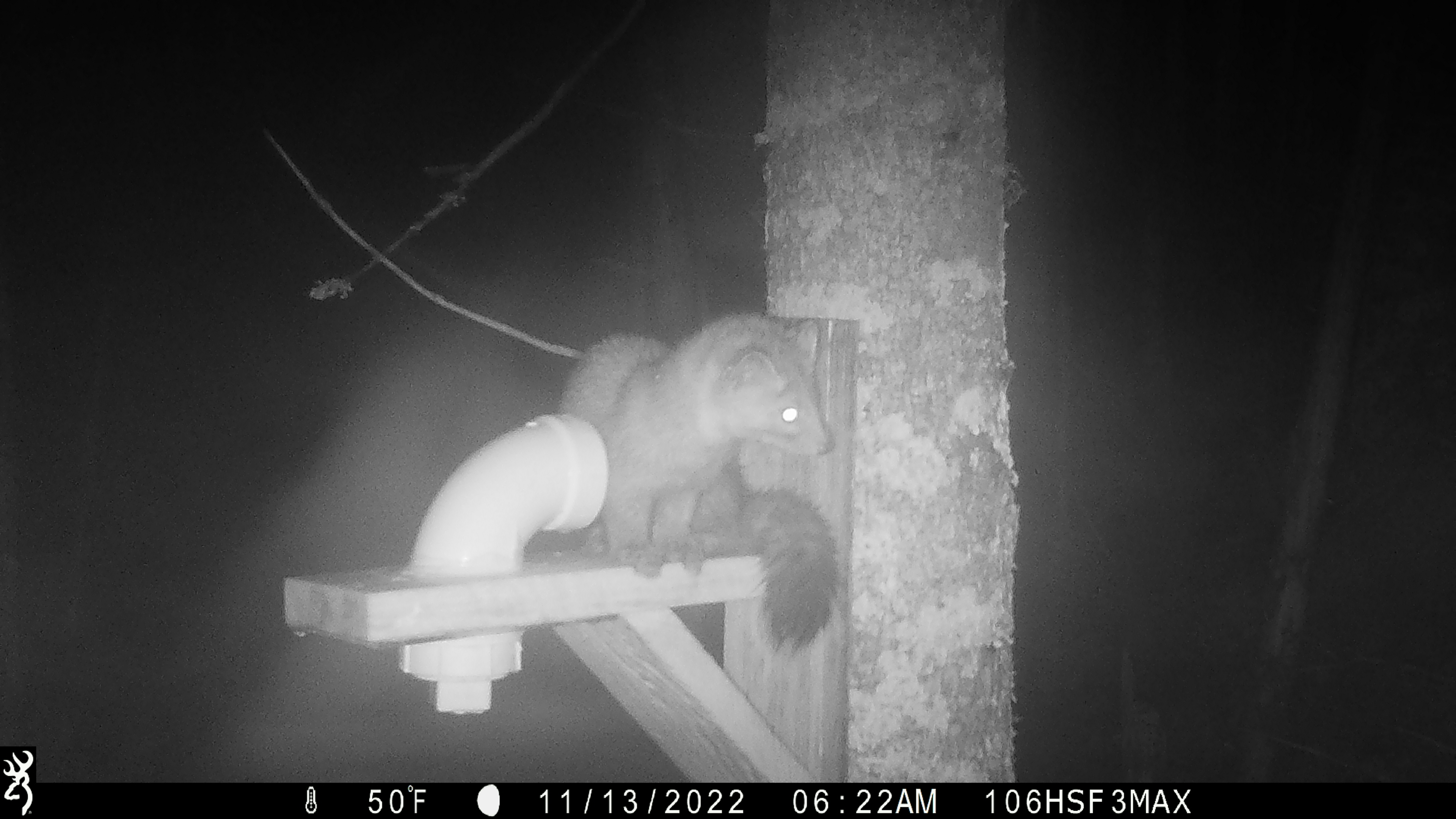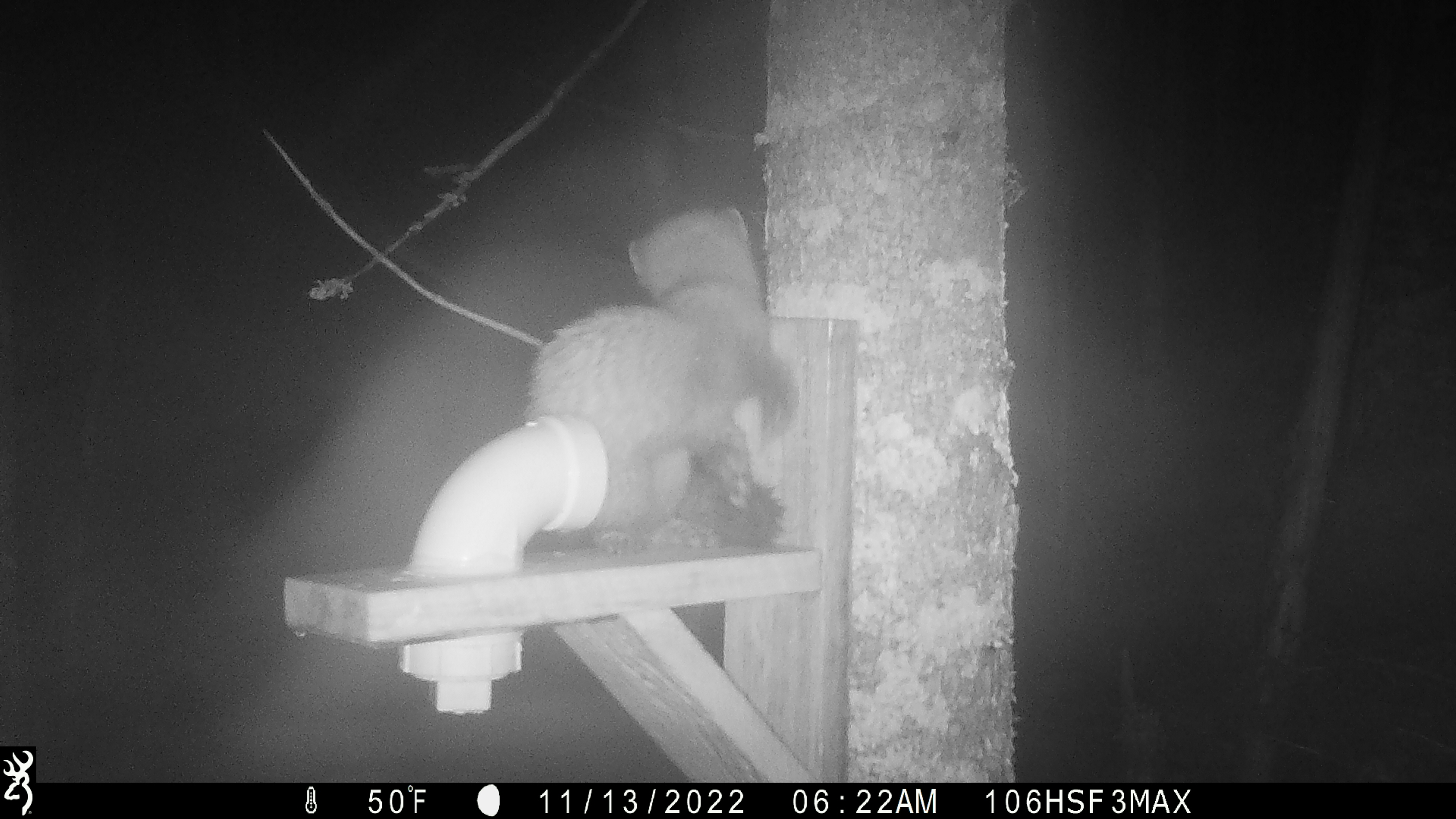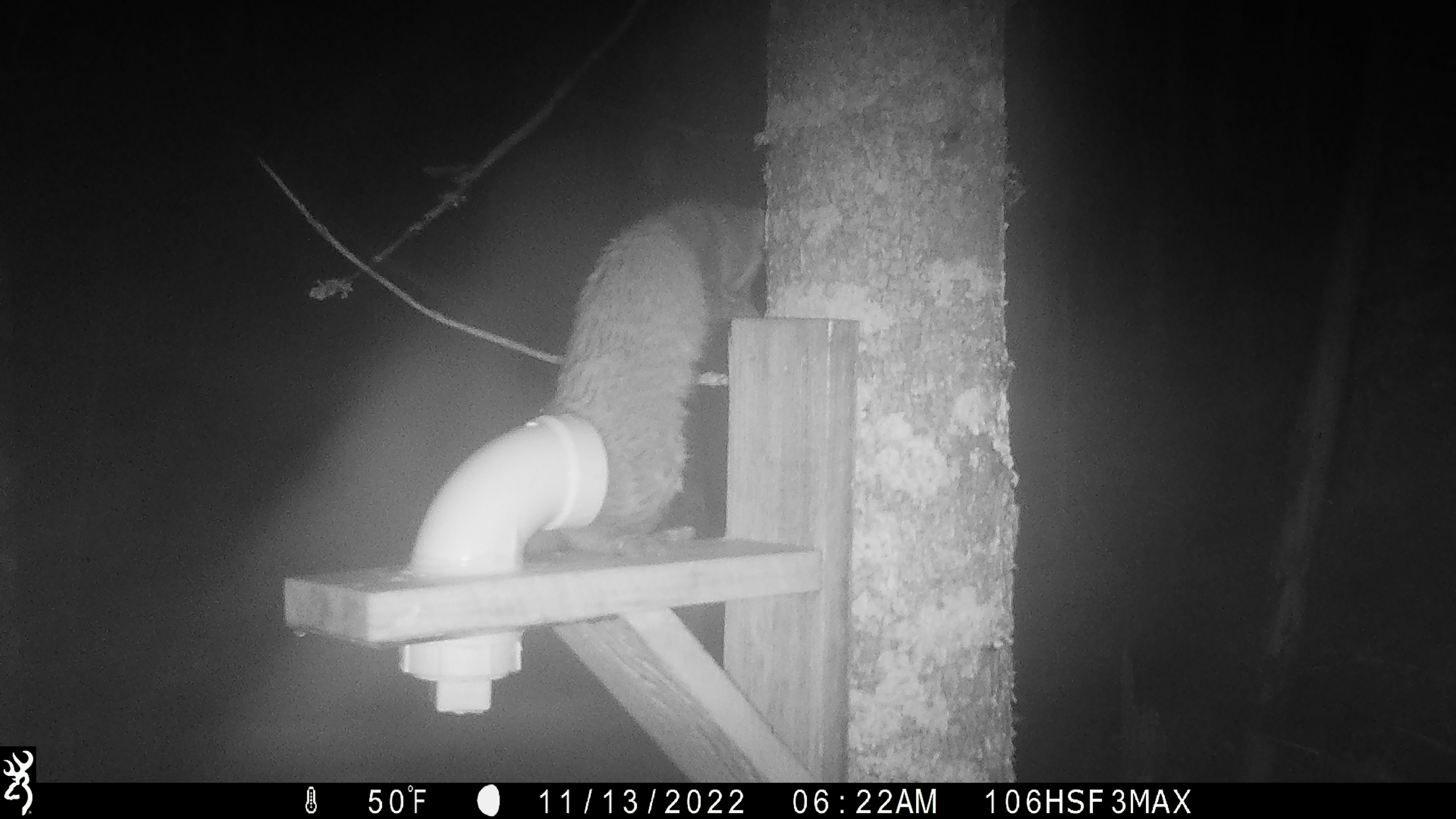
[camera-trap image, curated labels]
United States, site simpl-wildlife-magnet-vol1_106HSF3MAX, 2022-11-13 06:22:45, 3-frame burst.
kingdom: Animalia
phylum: Chordata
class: Mammalia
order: Carnivora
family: Mustelidae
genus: Martes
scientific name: Martes americana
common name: american marten